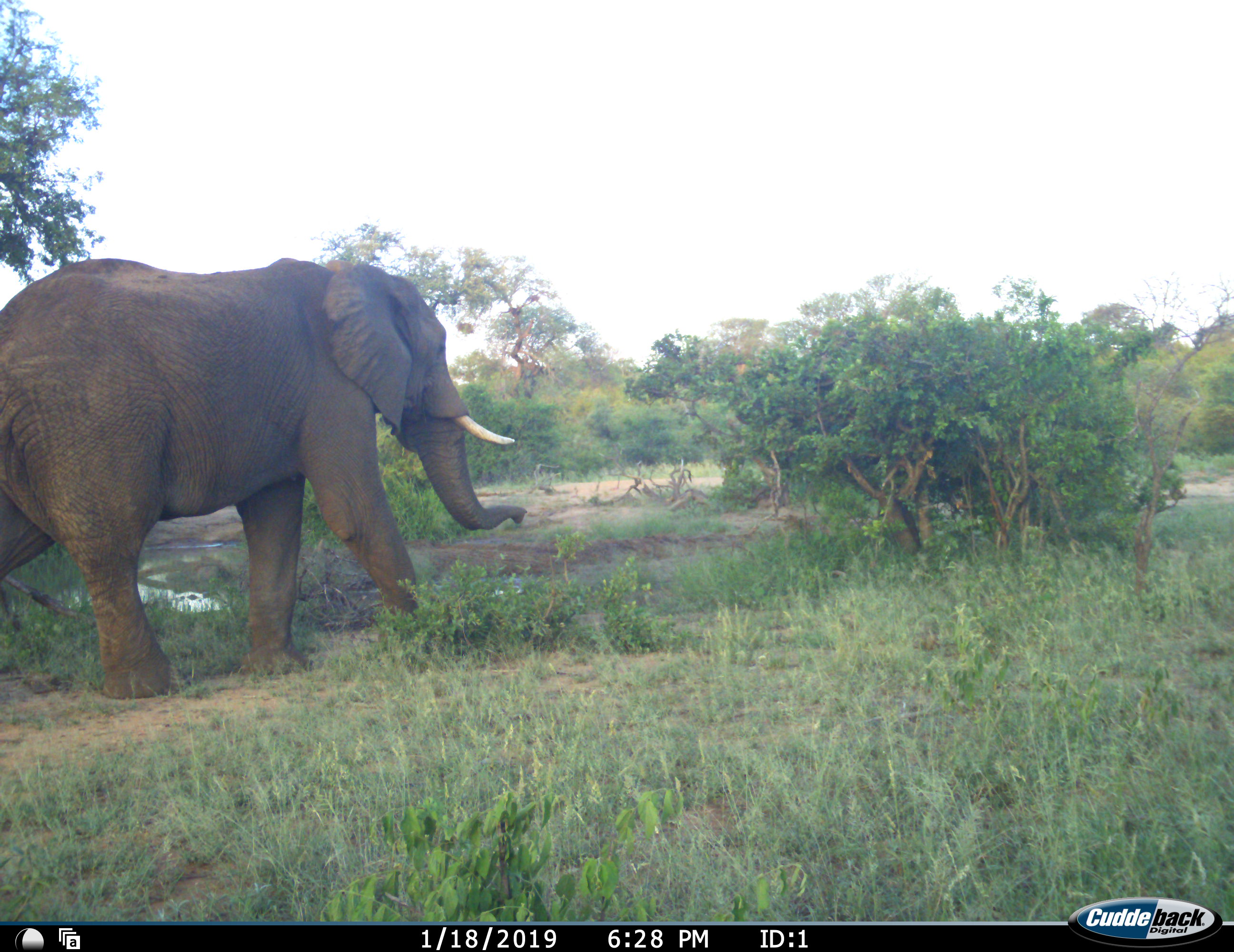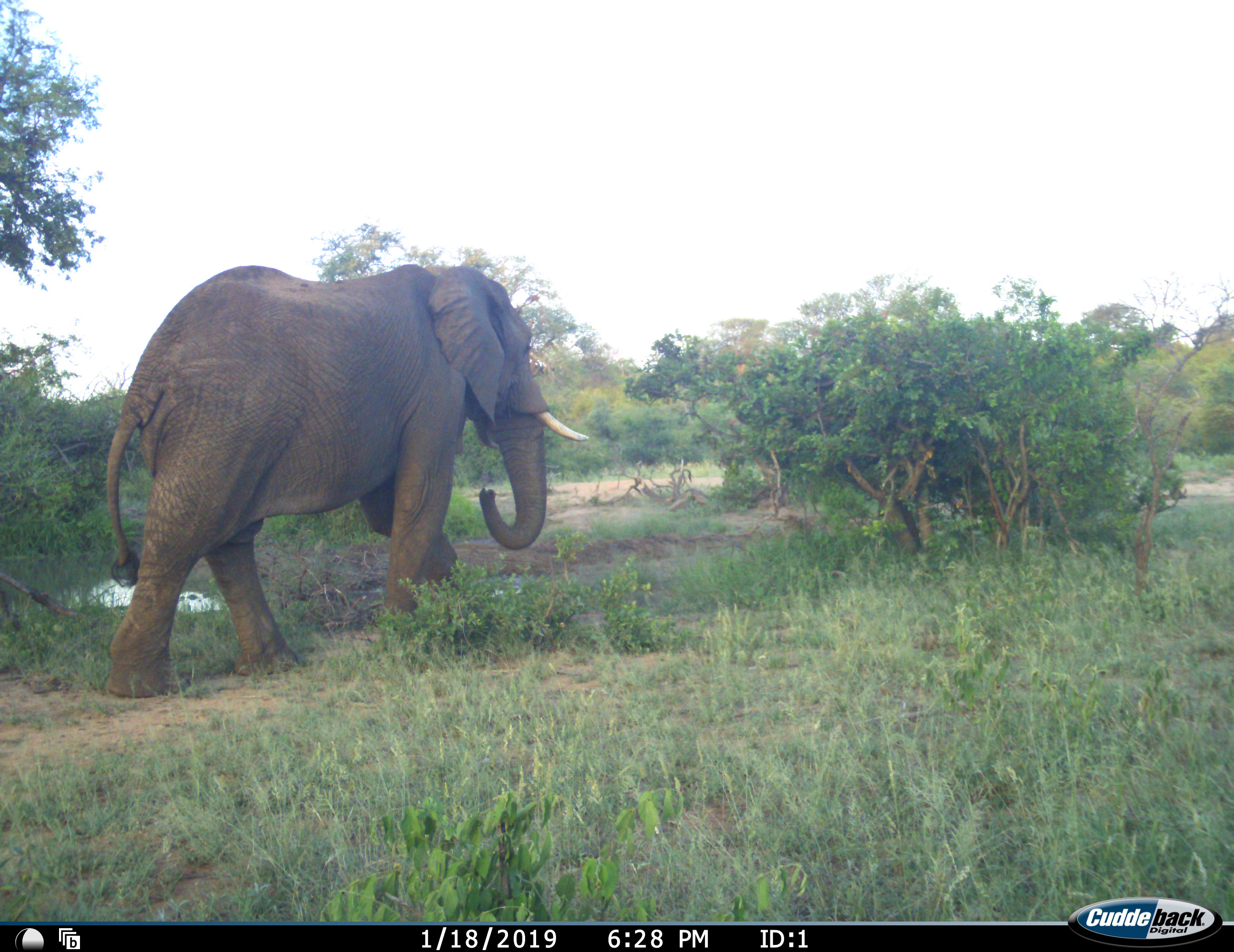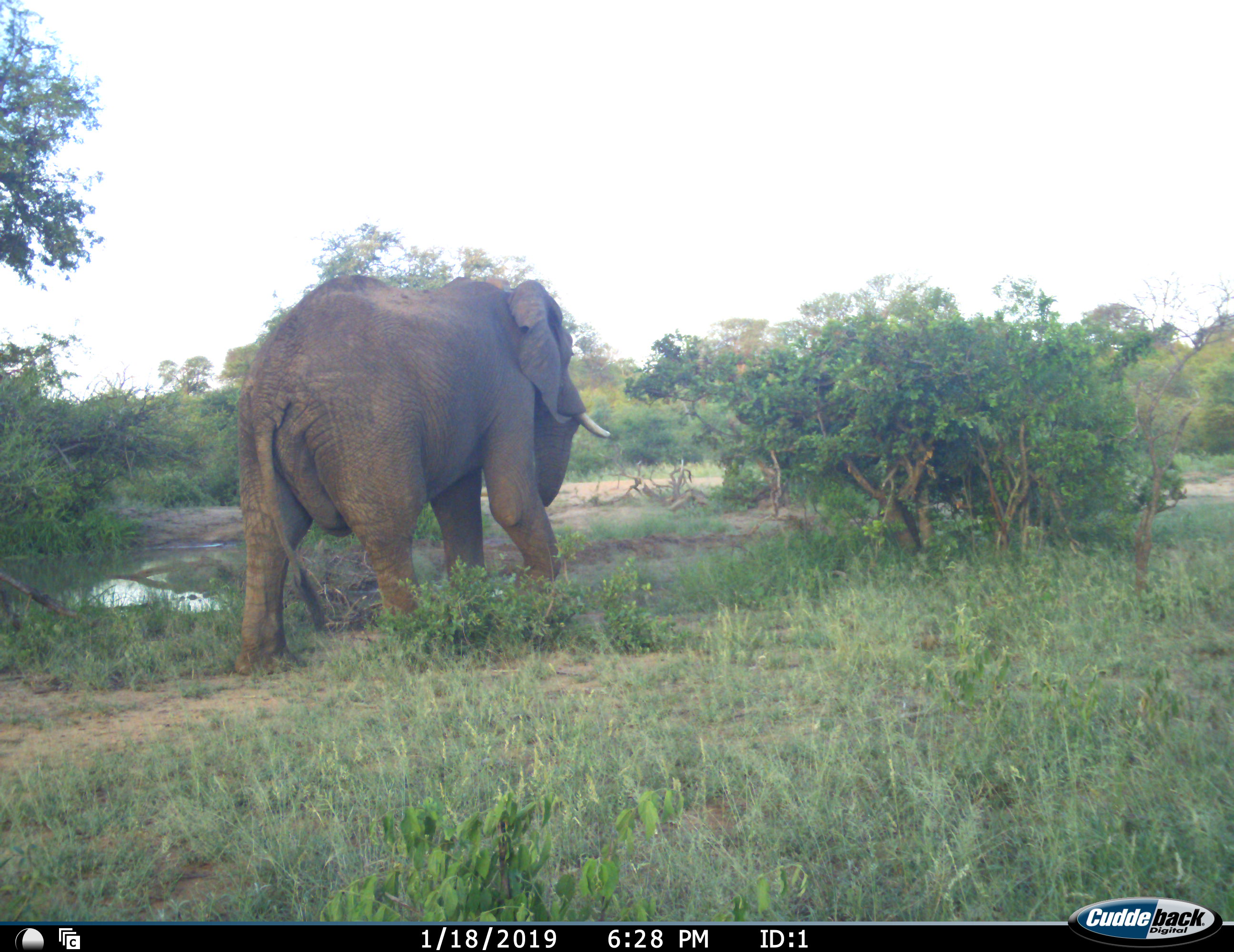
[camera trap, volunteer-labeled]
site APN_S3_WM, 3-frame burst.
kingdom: Animalia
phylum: Chordata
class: Mammalia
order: Proboscidea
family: Elephantidae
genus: Loxodonta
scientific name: Loxodonta africana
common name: african bush elephant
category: elephant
Elephant (african bush elephant) (Loxodonta africana), count 1. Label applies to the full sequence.